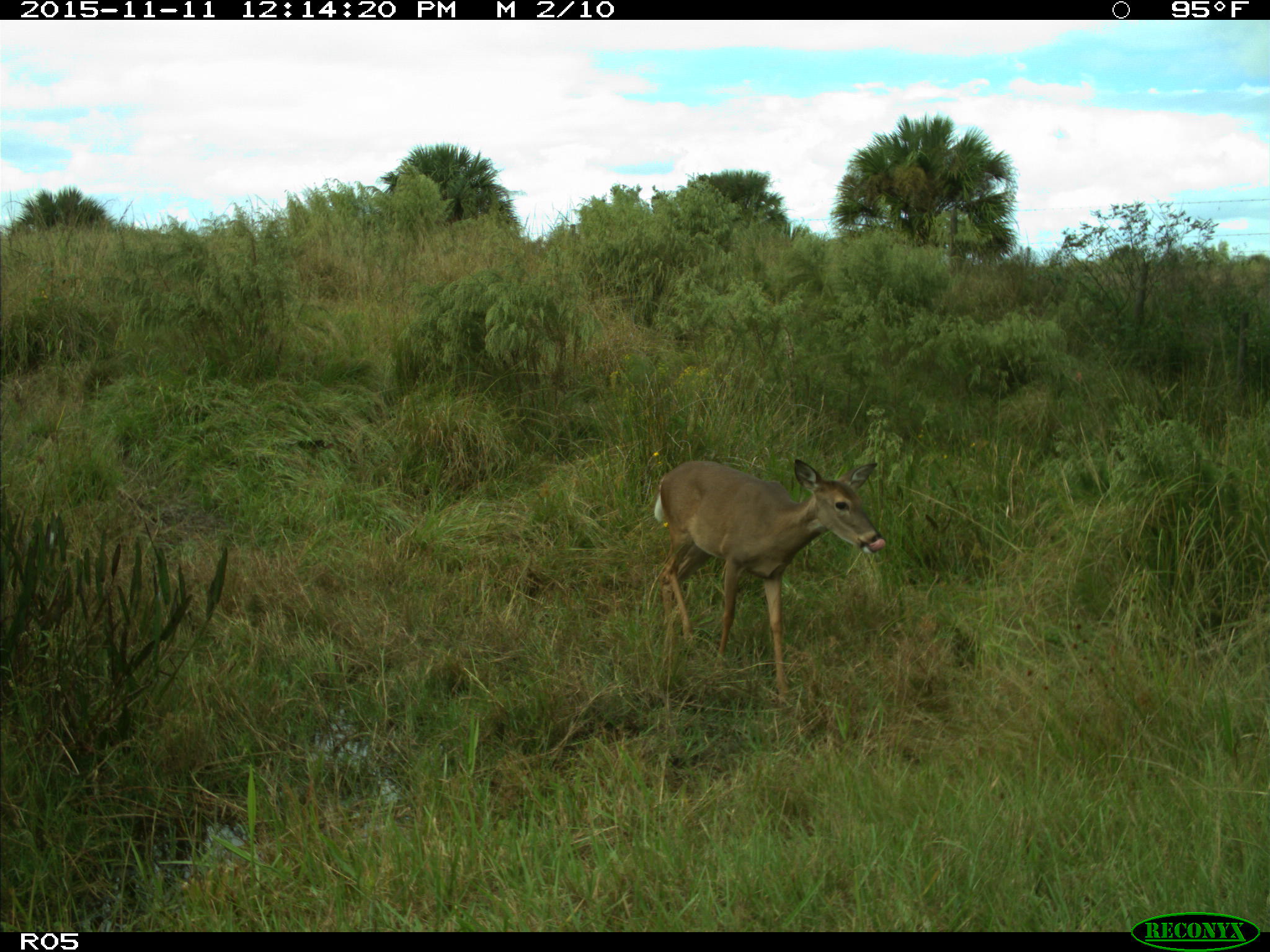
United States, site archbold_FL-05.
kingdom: Animalia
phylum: Chordata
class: Mammalia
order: Artiodactyla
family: Cervidae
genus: Odocoileus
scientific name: Odocoileus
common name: deer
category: unidentified deer